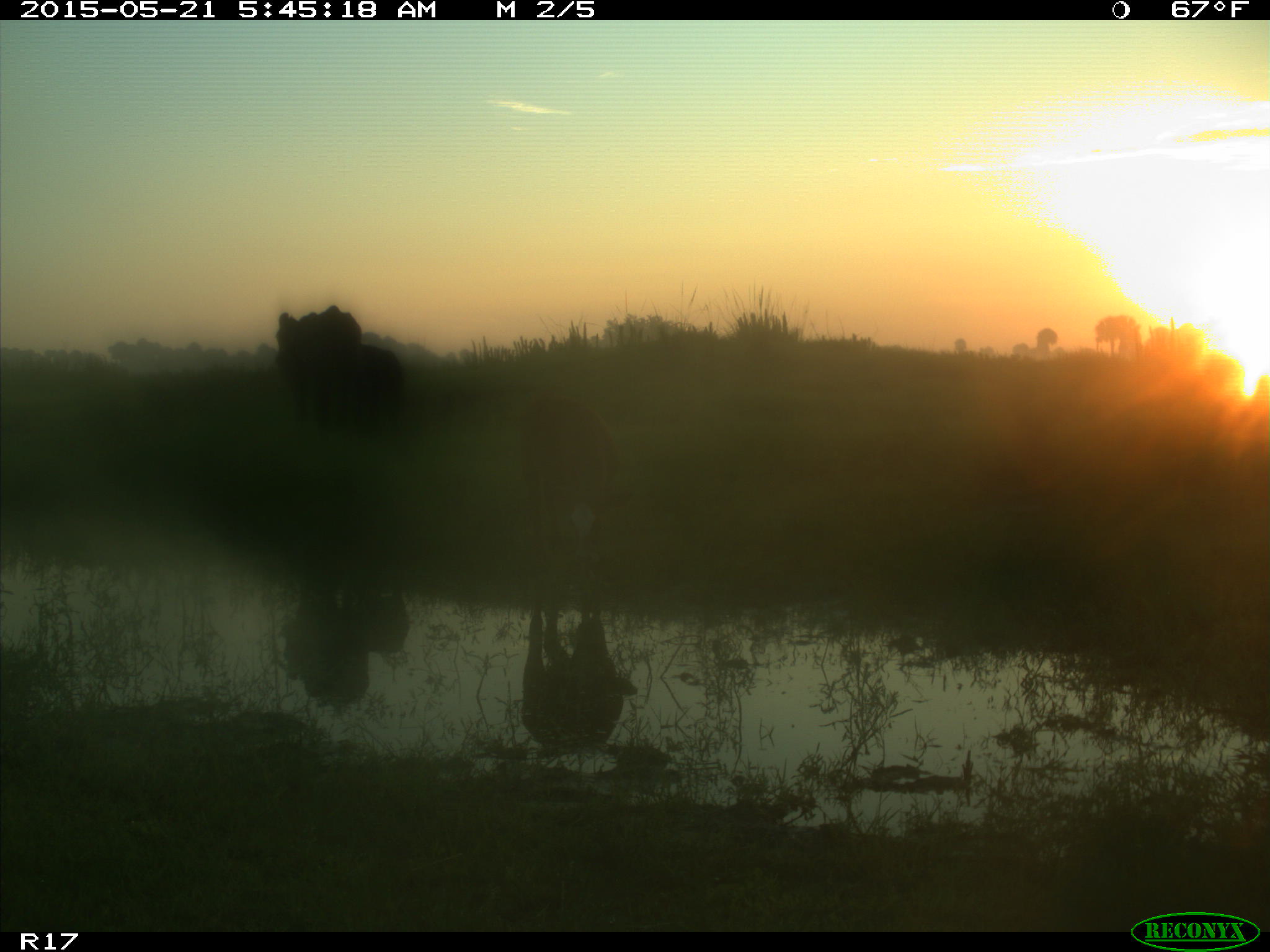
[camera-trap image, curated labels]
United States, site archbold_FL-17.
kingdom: Animalia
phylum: Chordata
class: Mammalia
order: Artiodactyla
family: Bovidae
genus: Bos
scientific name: Bos taurus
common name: domestic cow